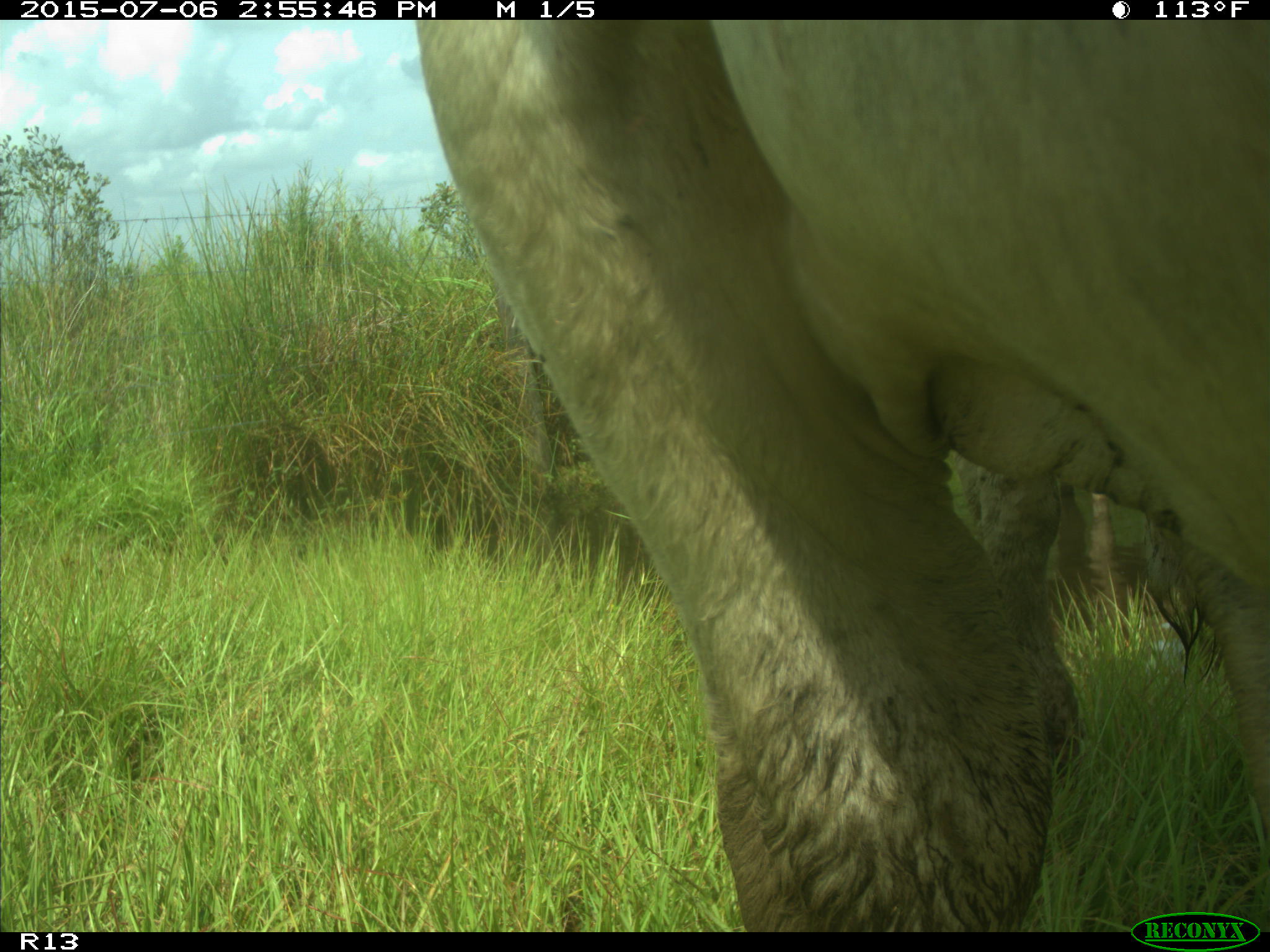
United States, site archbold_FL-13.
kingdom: Animalia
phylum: Chordata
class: Mammalia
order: Artiodactyla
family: Bovidae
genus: Bos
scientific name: Bos taurus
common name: domestic cow